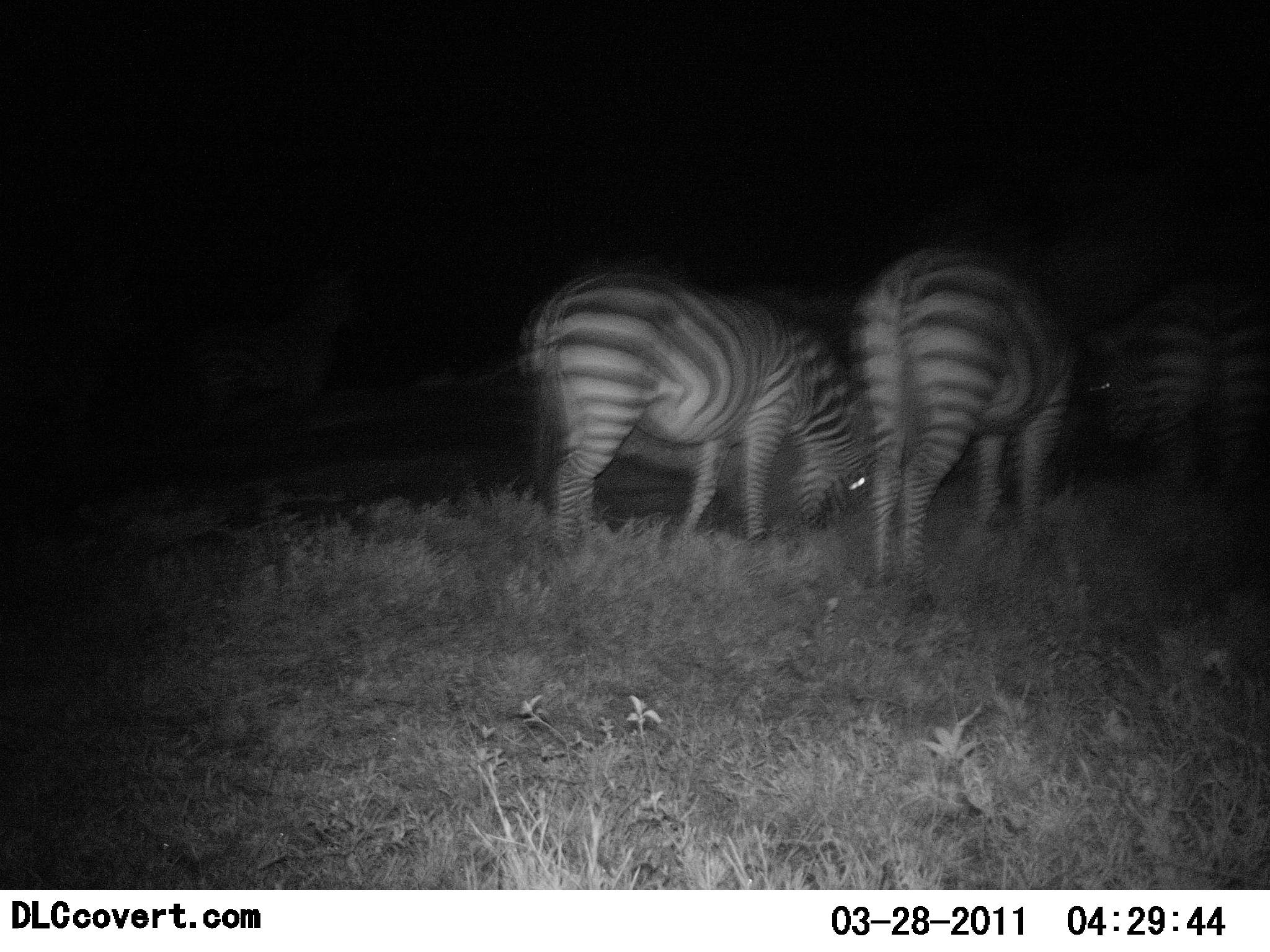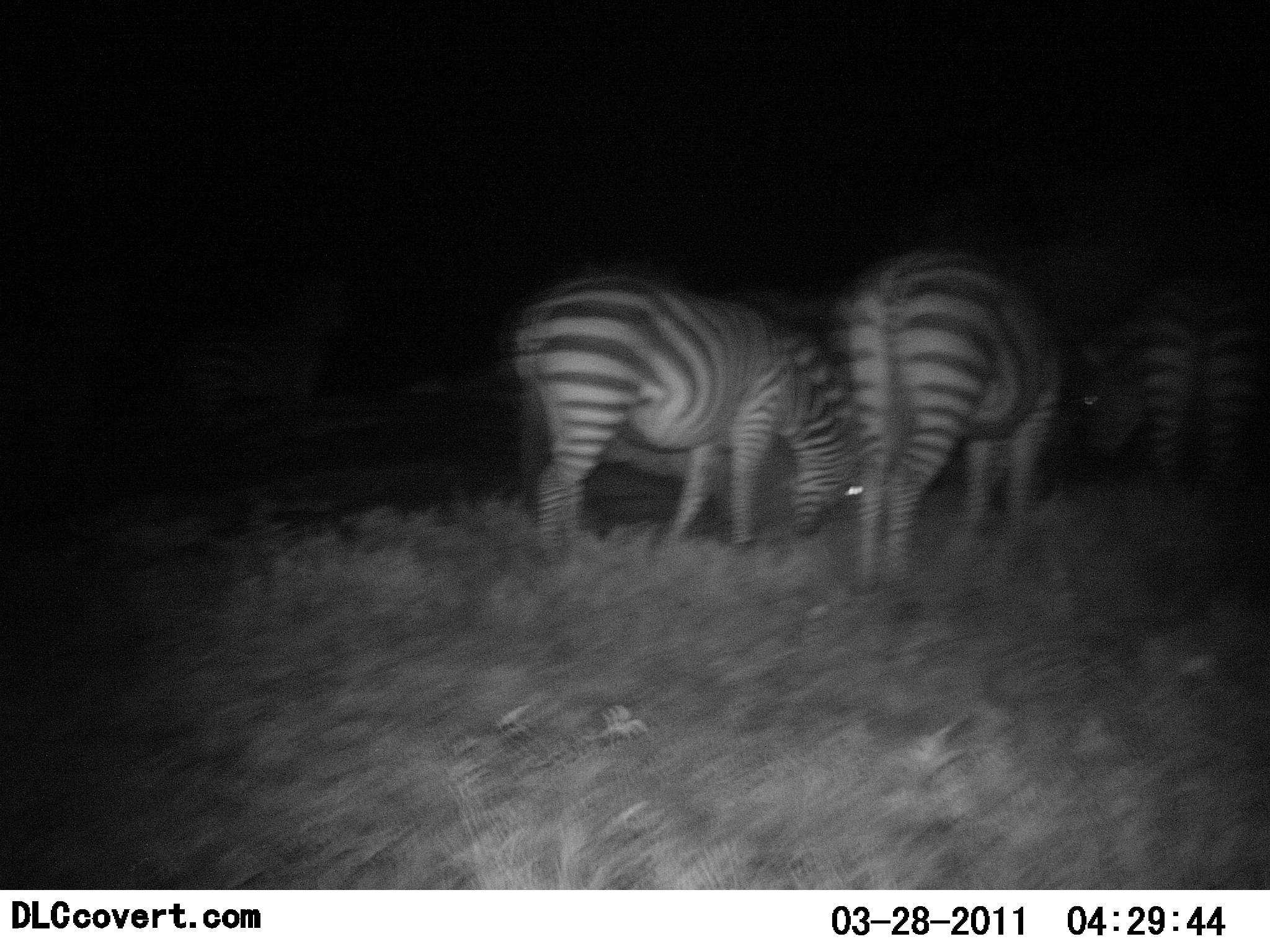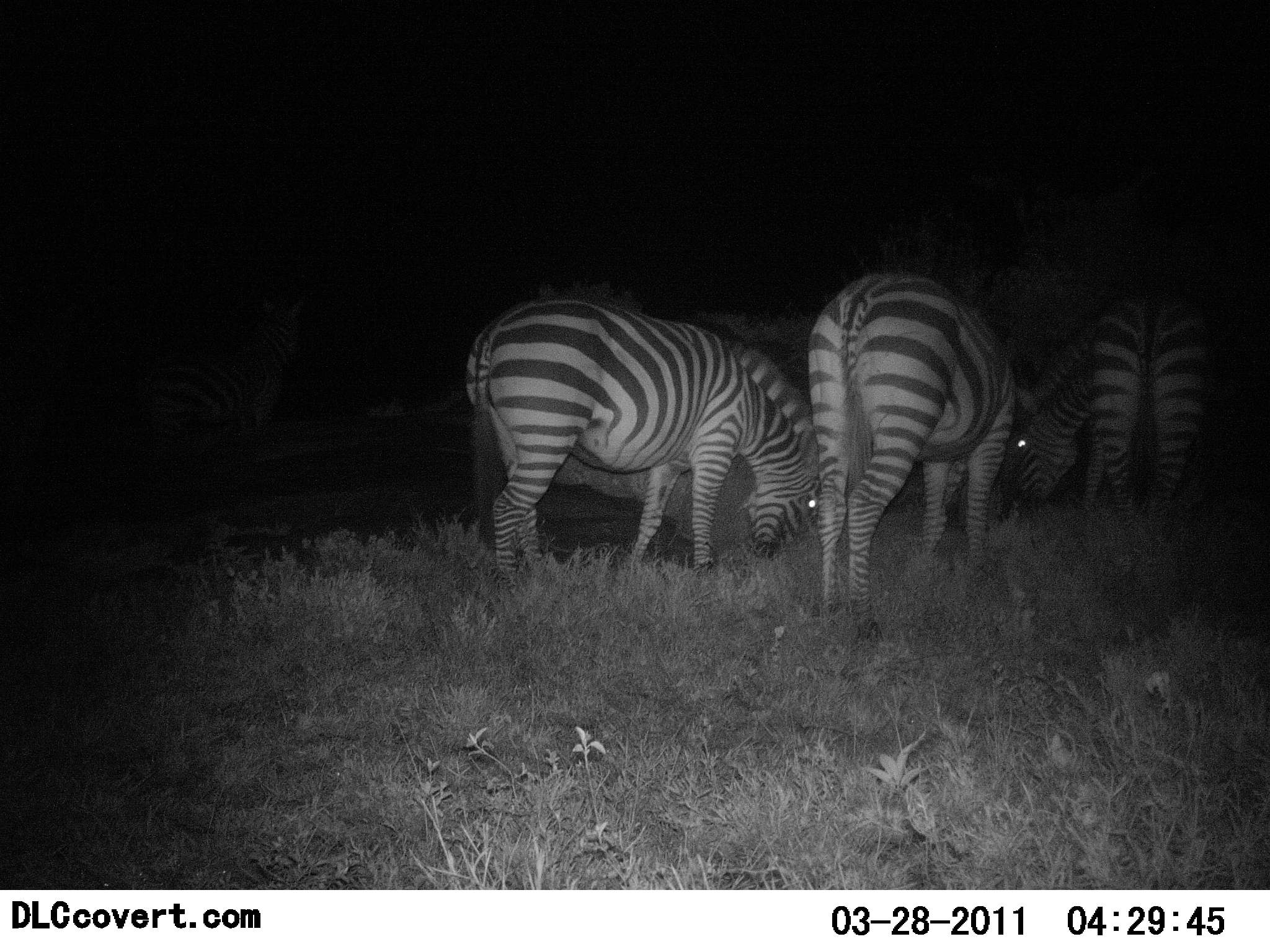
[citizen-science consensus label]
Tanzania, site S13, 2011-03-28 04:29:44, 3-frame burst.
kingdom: Animalia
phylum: Chordata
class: Mammalia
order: Perissodactyla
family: Equidae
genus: Equus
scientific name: Equus quagga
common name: plains zebra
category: zebra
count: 3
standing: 40%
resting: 10%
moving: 10%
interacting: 20%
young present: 0%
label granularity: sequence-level